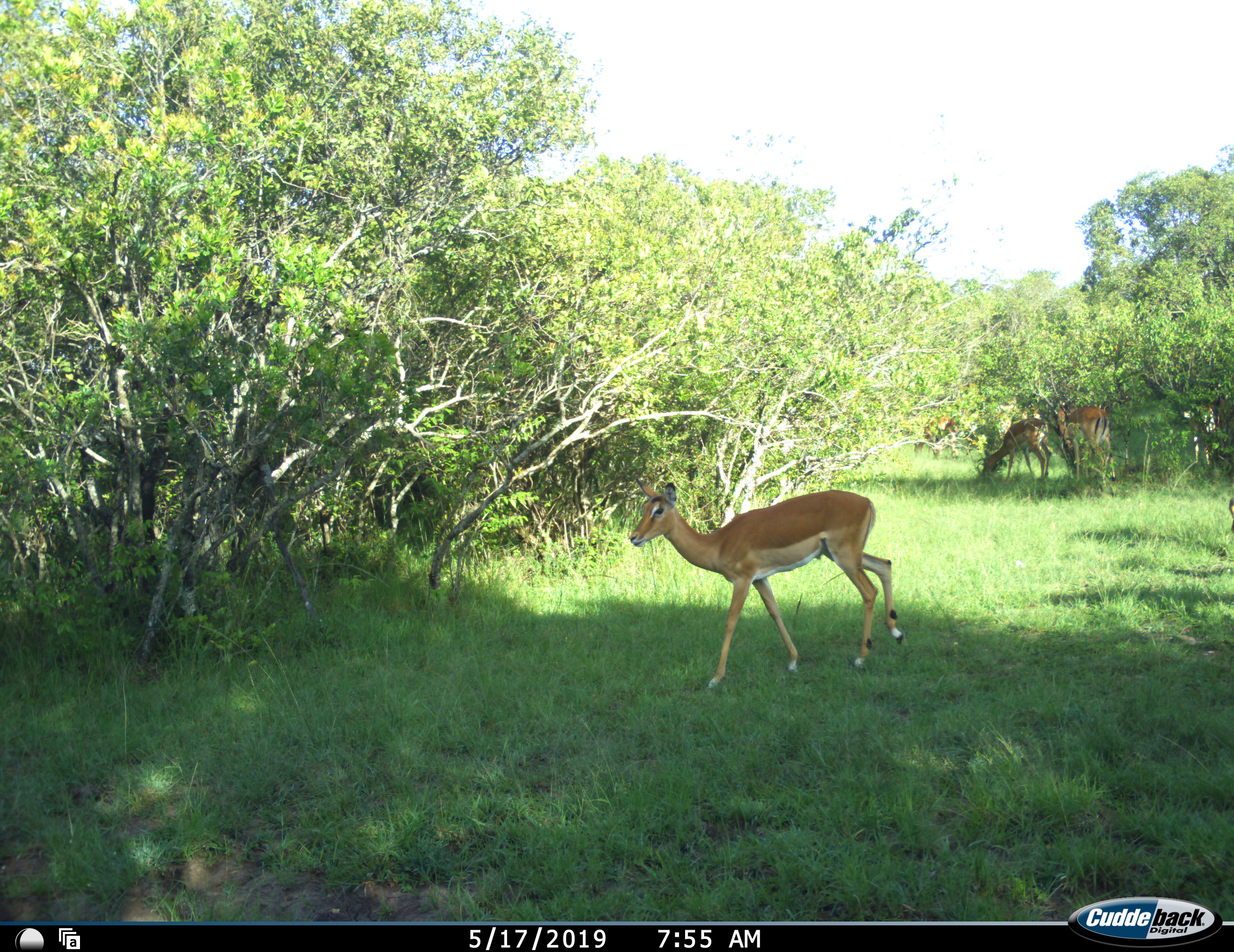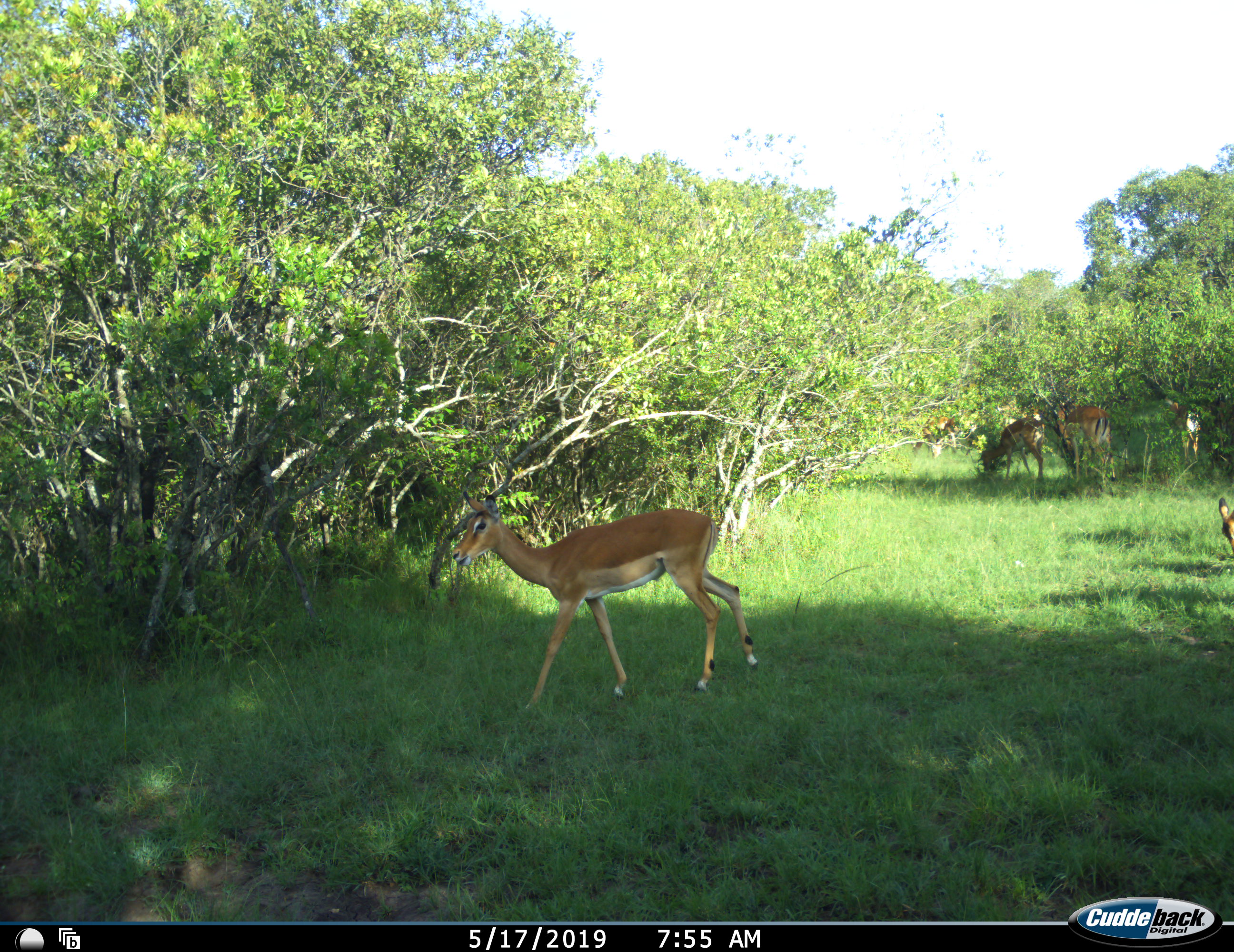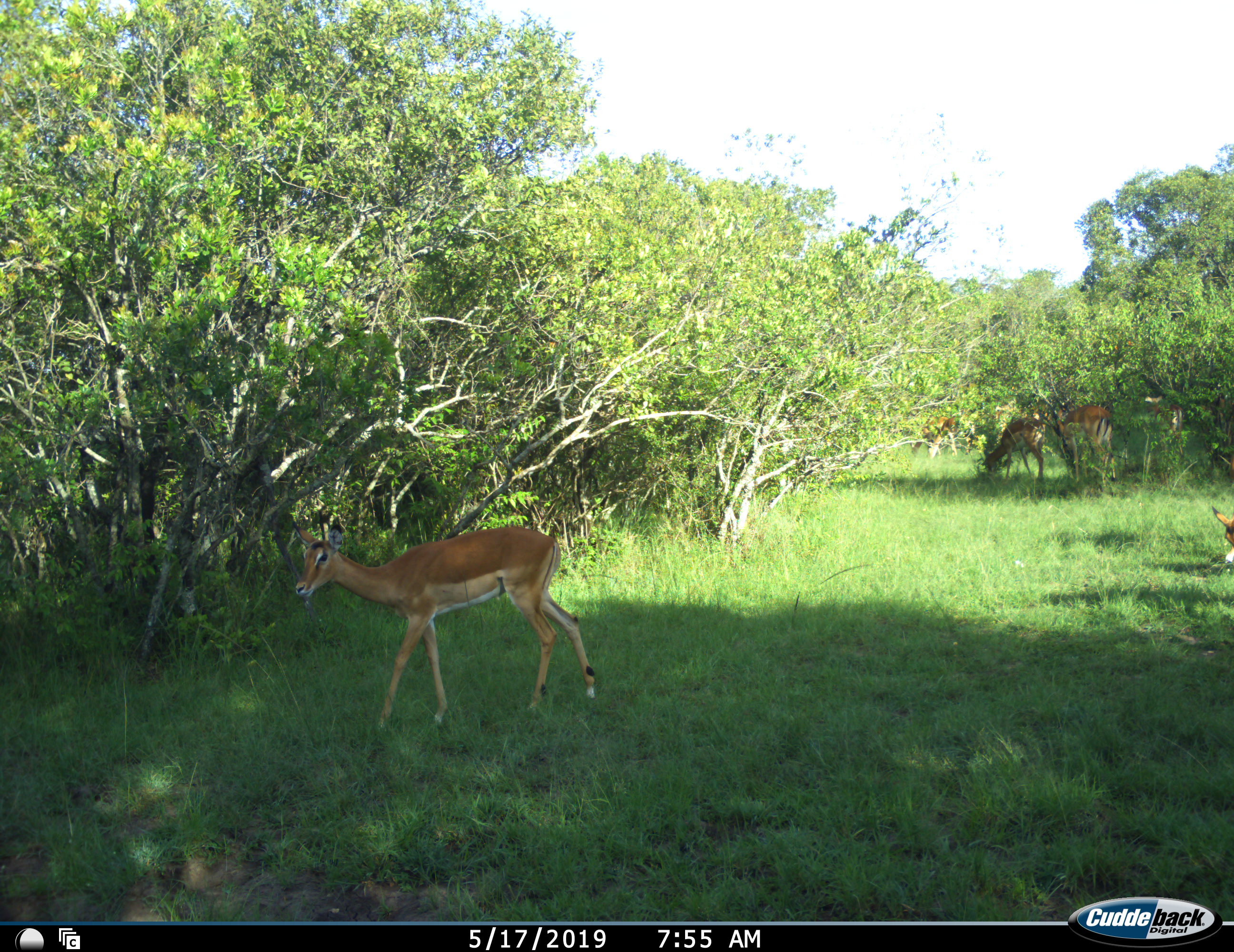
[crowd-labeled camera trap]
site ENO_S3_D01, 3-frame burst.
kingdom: Animalia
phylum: Chordata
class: Mammalia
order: Artiodactyla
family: Bovidae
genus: Aepyceros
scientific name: Aepyceros melampus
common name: impala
Impala (Aepyceros melampus), count 5. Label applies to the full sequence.